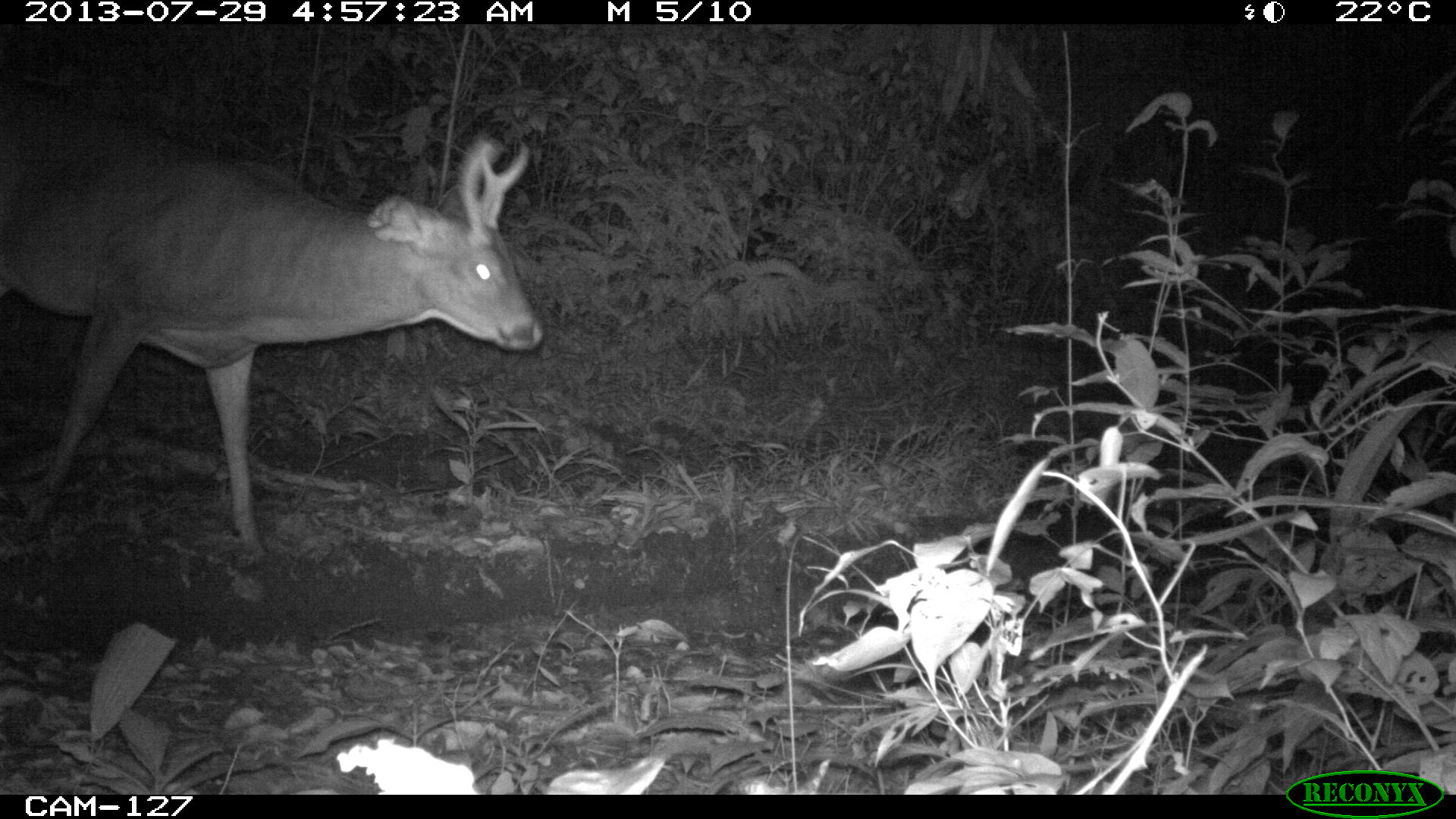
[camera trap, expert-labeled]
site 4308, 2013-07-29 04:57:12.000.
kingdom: Animalia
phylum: Chordata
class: Mammalia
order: Artiodactyla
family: Cervidae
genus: Odocoileus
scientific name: Odocoileus virginianus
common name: white-tailed deer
Odocoileus virginianus (white-tailed deer), count 1, sex male.